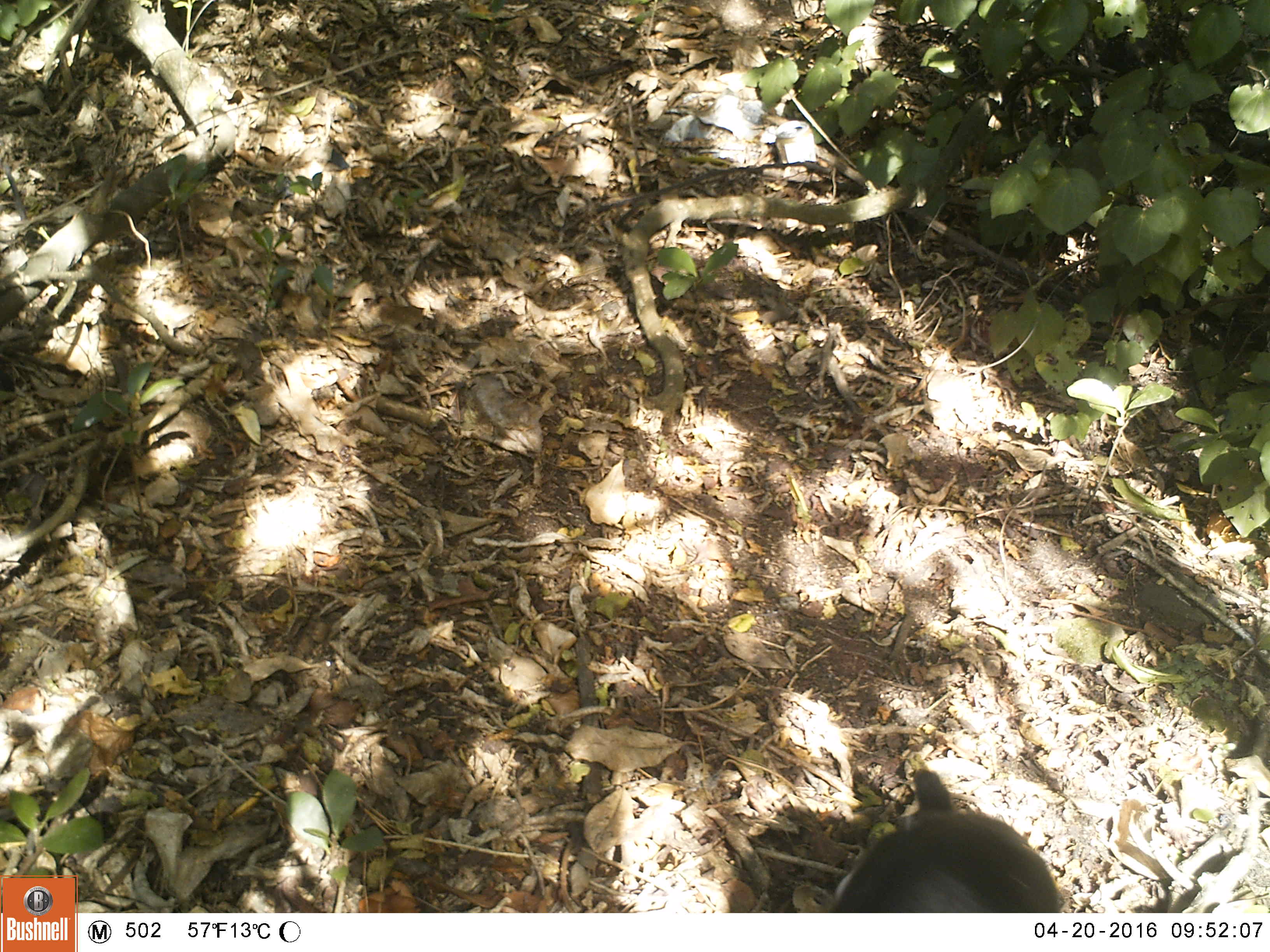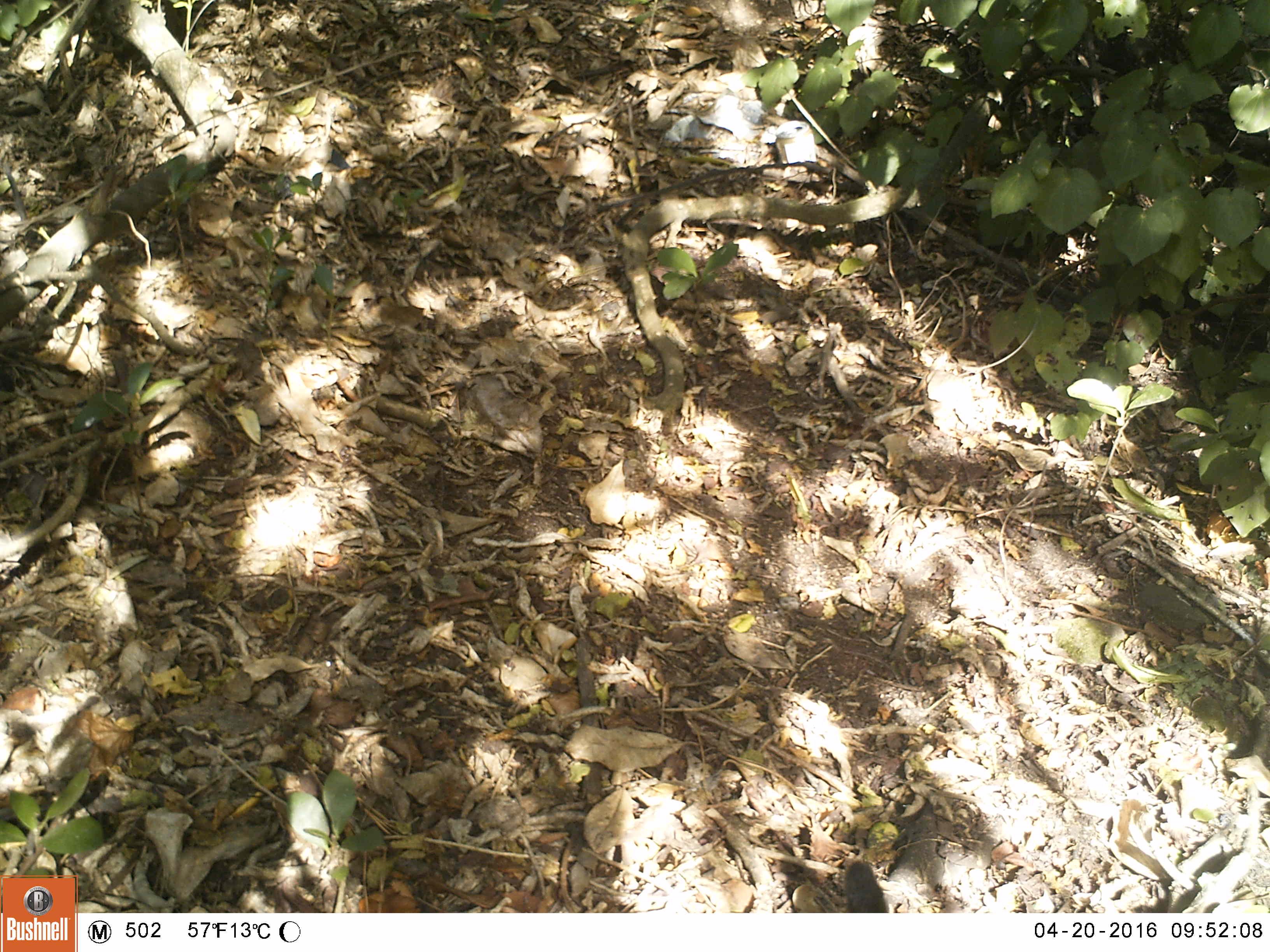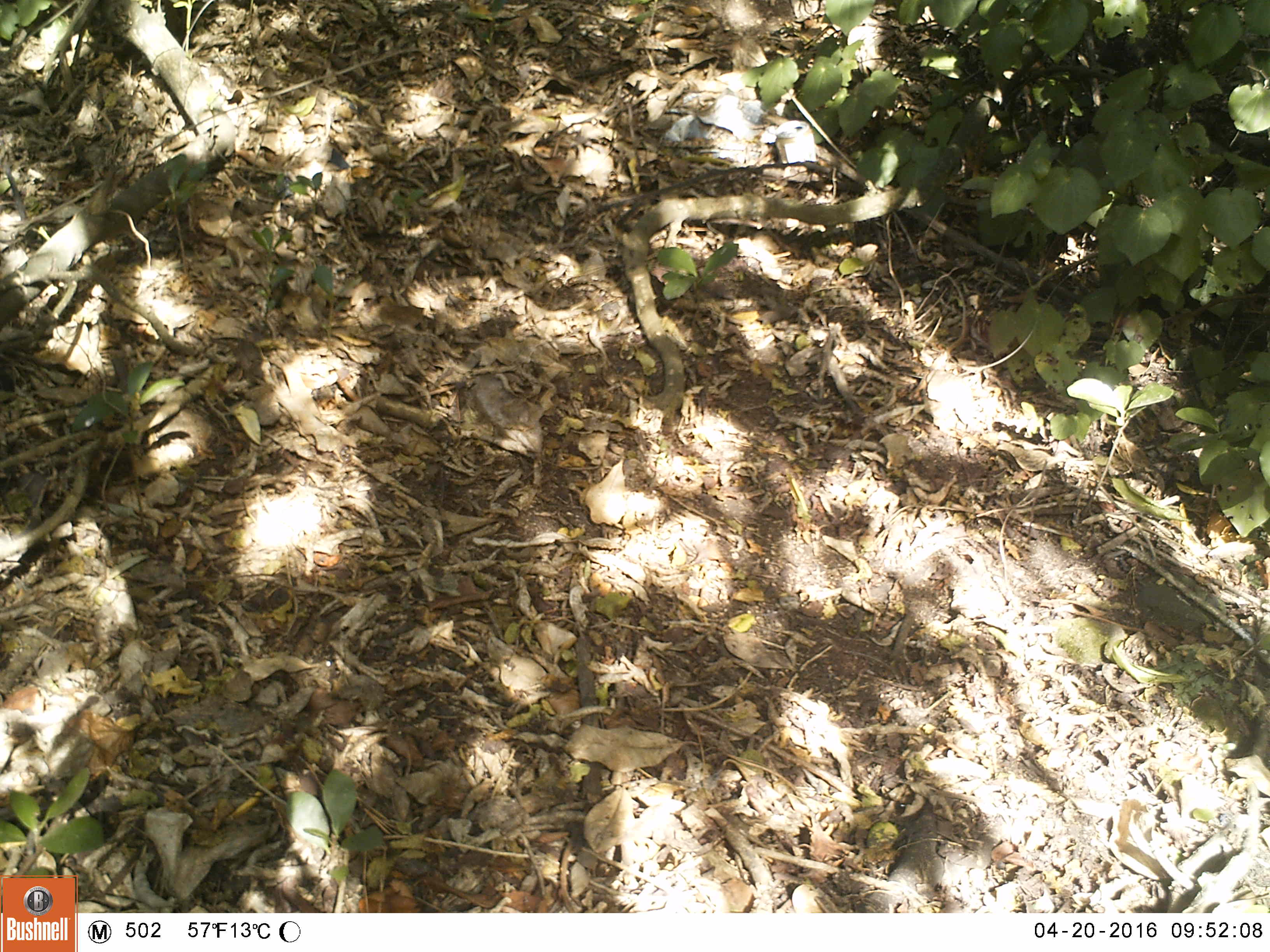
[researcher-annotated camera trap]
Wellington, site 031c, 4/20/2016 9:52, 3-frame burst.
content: unidentified animal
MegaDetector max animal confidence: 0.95